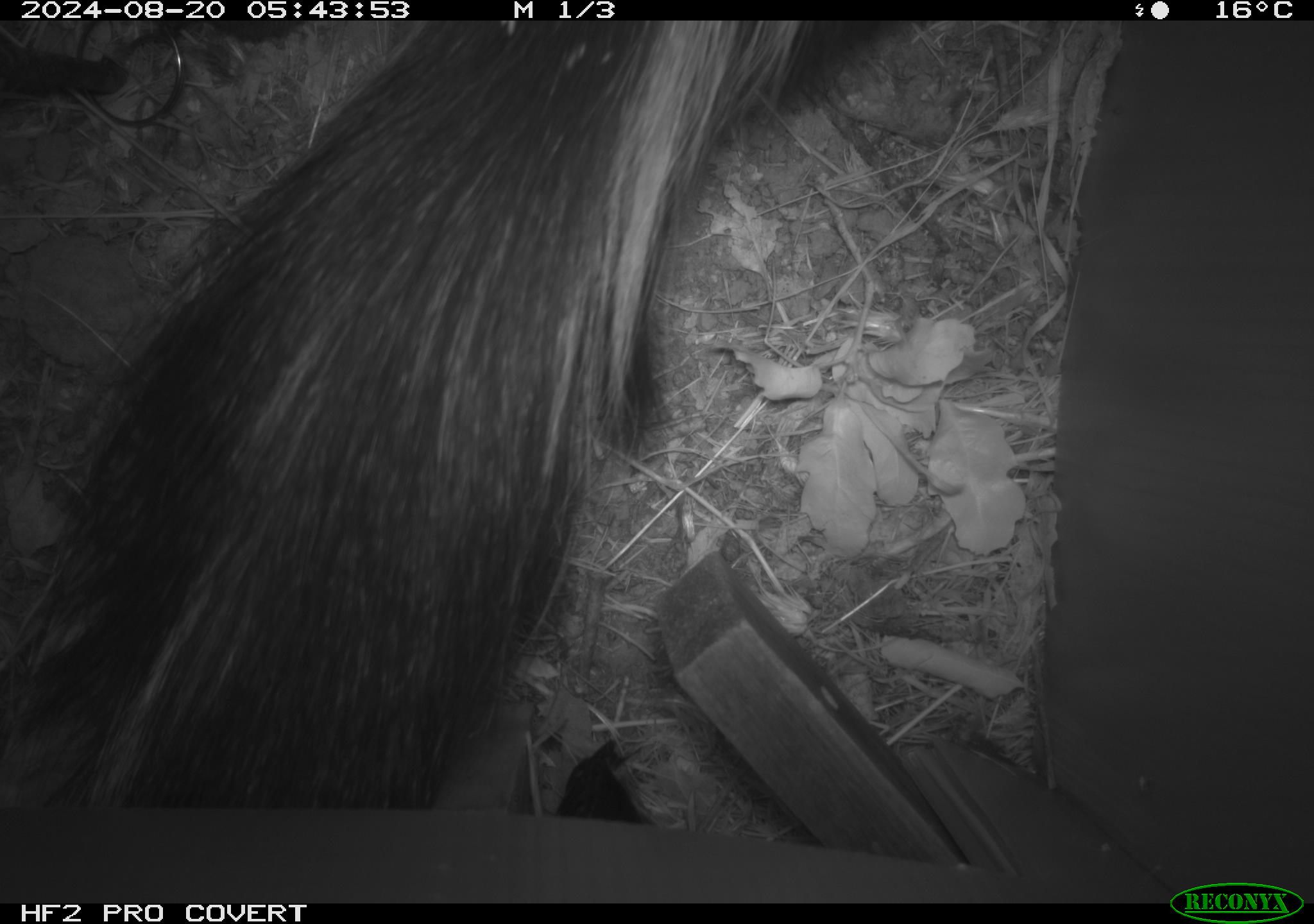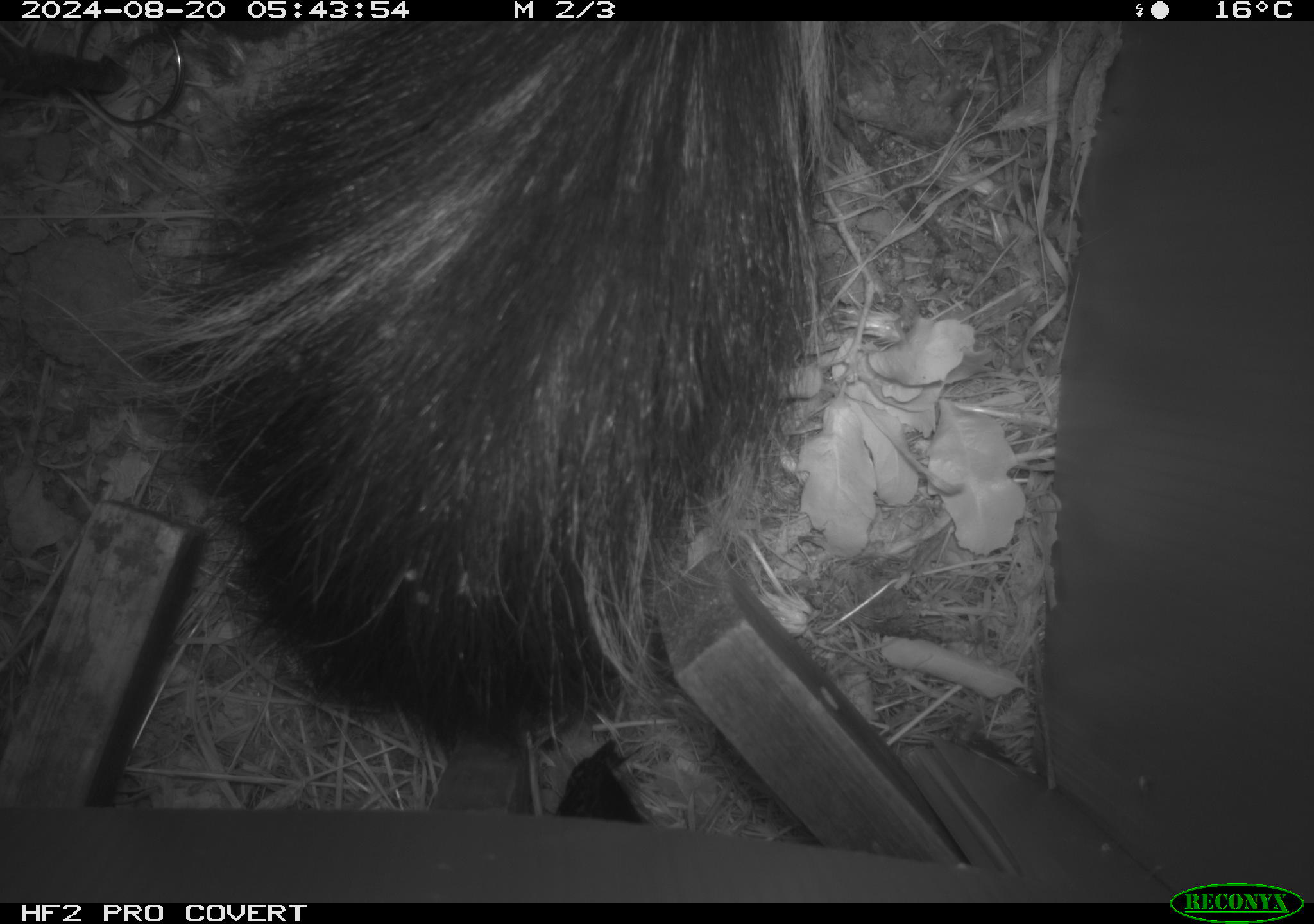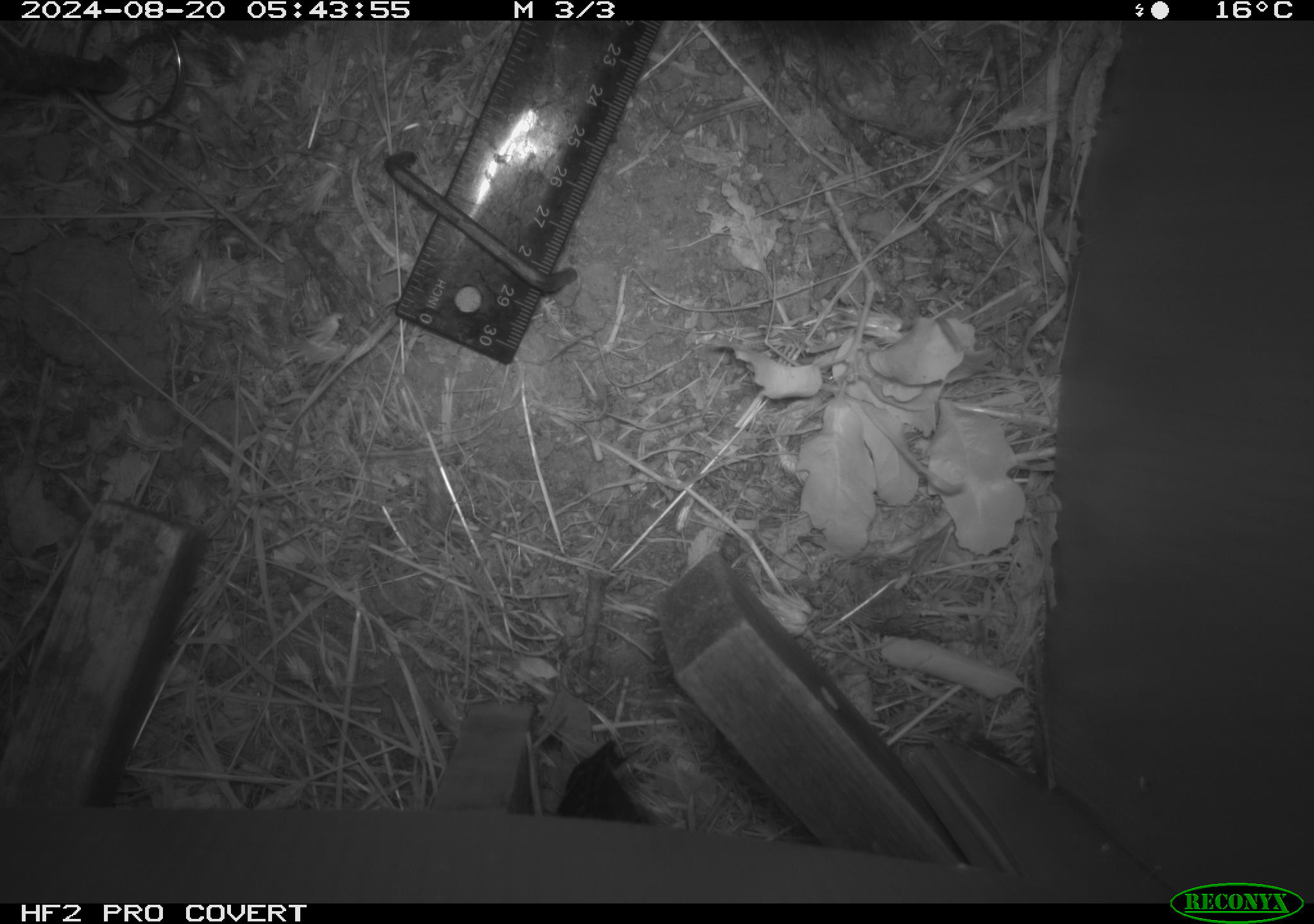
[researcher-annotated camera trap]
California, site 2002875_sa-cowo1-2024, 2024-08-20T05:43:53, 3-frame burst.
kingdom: Animalia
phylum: Chordata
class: Mammalia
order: Carnivora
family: Mephitidae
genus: Mephitis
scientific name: Mephitis mephitis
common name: striped skunk